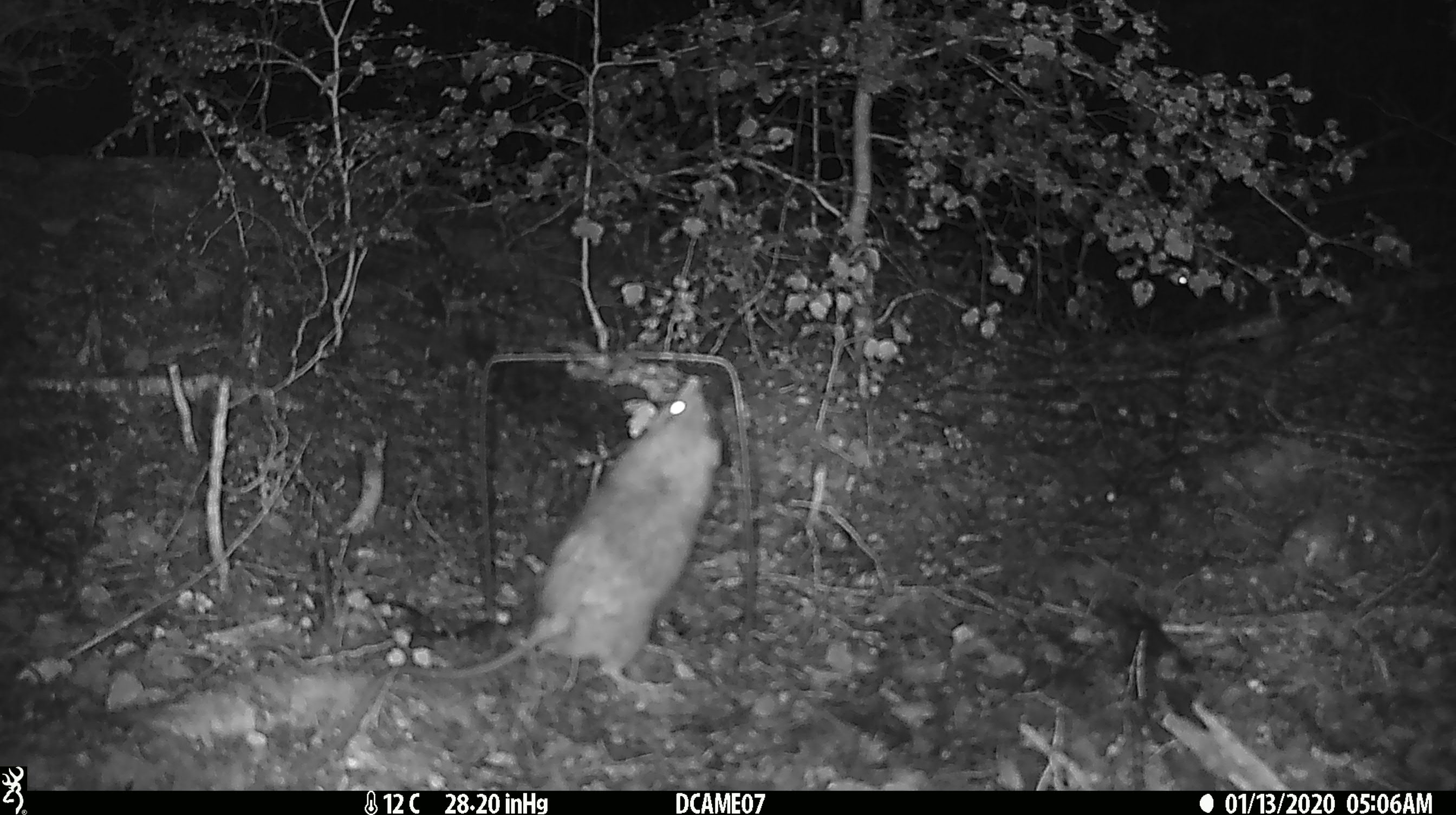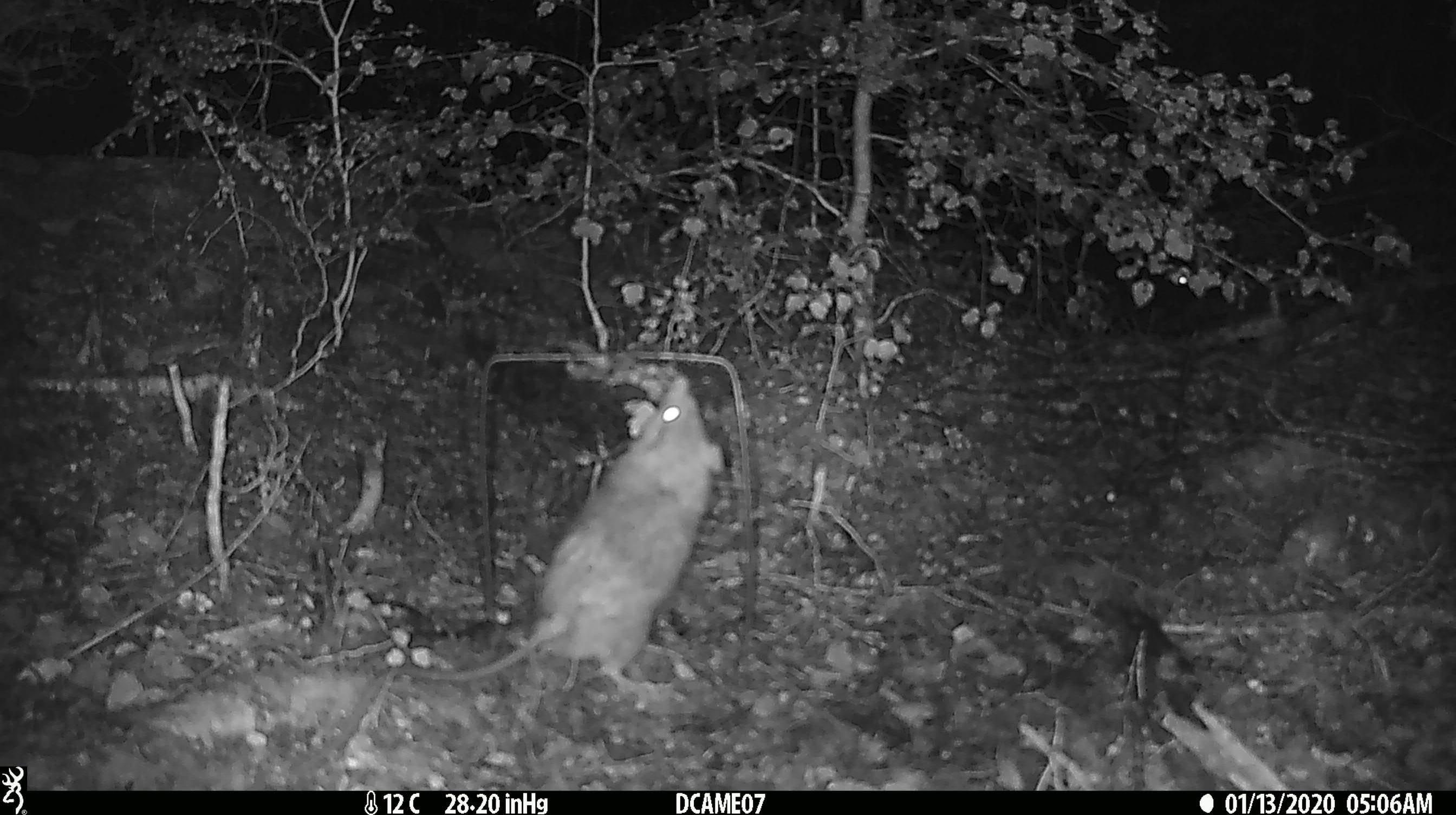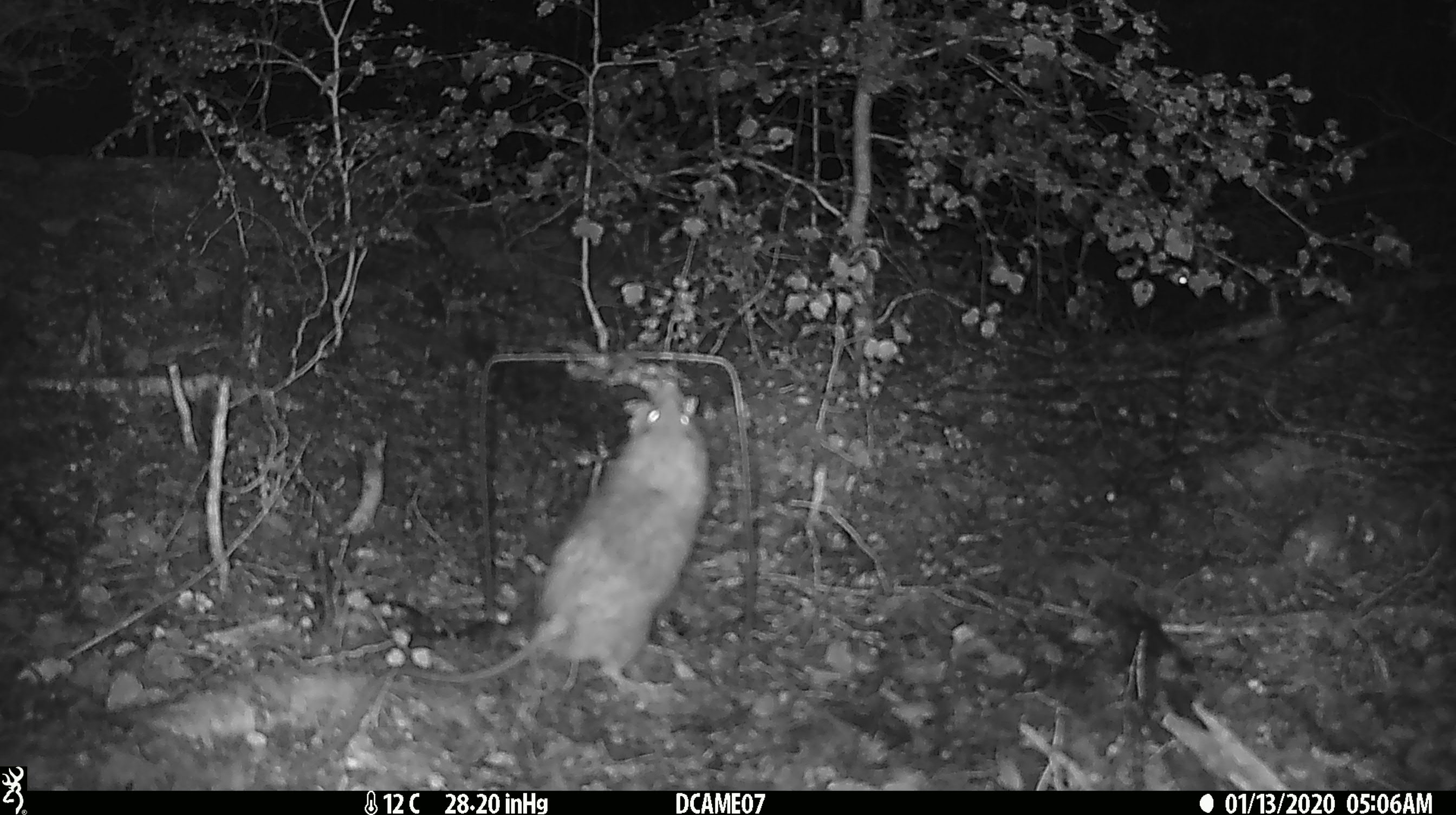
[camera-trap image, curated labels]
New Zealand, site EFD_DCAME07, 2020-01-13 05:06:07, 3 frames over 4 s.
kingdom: Animalia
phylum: Chordata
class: Mammalia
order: Rodentia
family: Muridae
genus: Rattus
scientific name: Rattus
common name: rat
Rat (Rattus).